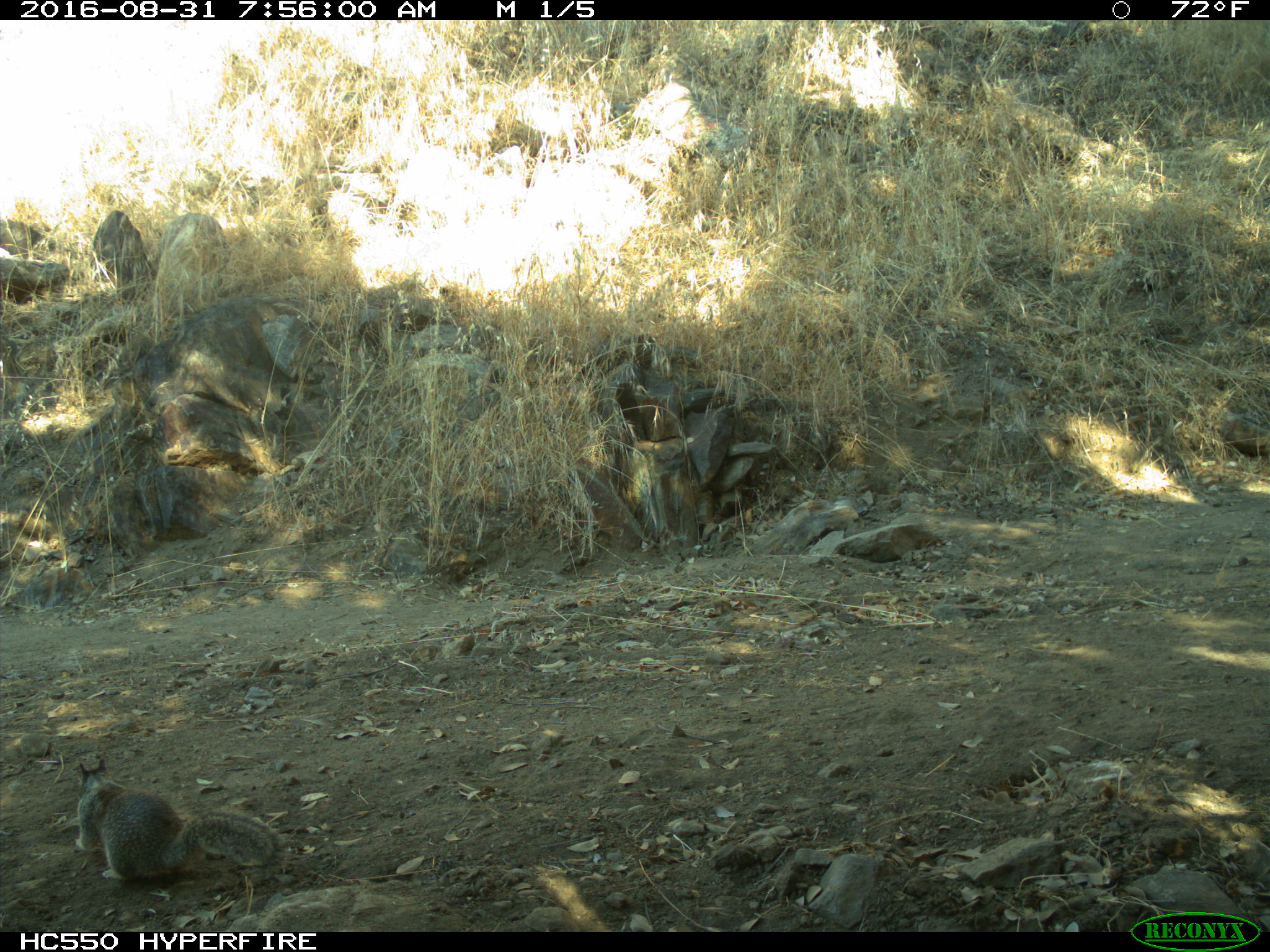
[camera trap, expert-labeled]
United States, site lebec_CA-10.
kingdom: Animalia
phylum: Chordata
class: Mammalia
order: Rodentia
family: Sciuridae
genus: Otospermophilus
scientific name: Otospermophilus beecheyi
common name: california ground squirrel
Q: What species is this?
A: Otospermophilus beecheyi (california ground squirrel).